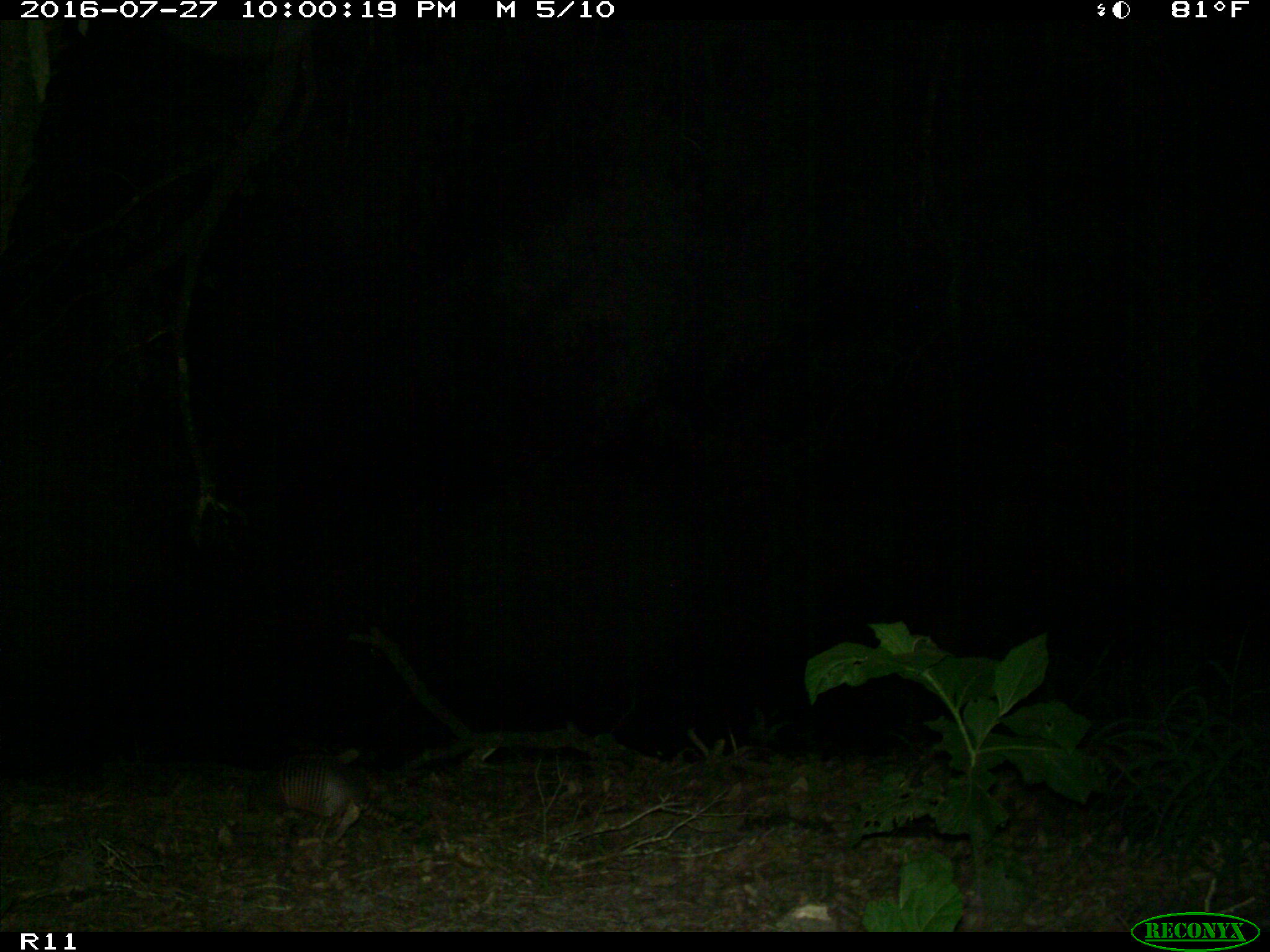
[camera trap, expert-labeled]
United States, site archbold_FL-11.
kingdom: Animalia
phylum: Chordata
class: Mammalia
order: Cingulata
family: Dasypodidae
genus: Dasypus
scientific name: Dasypus novemcinctus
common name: nine-banded armadillo